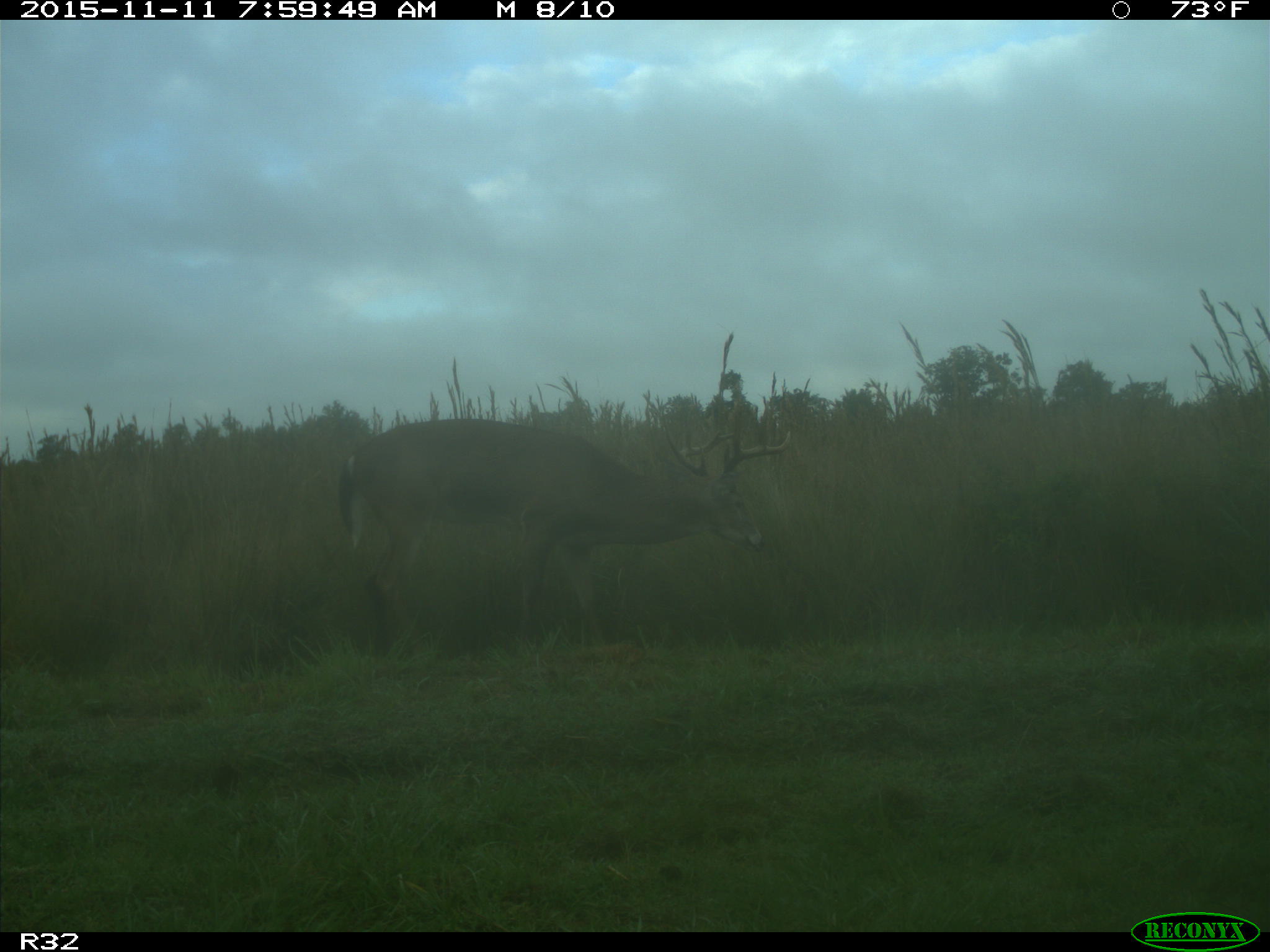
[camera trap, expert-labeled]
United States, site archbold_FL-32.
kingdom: Animalia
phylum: Chordata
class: Mammalia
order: Artiodactyla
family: Cervidae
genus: Odocoileus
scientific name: Odocoileus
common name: deer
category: unidentified deer